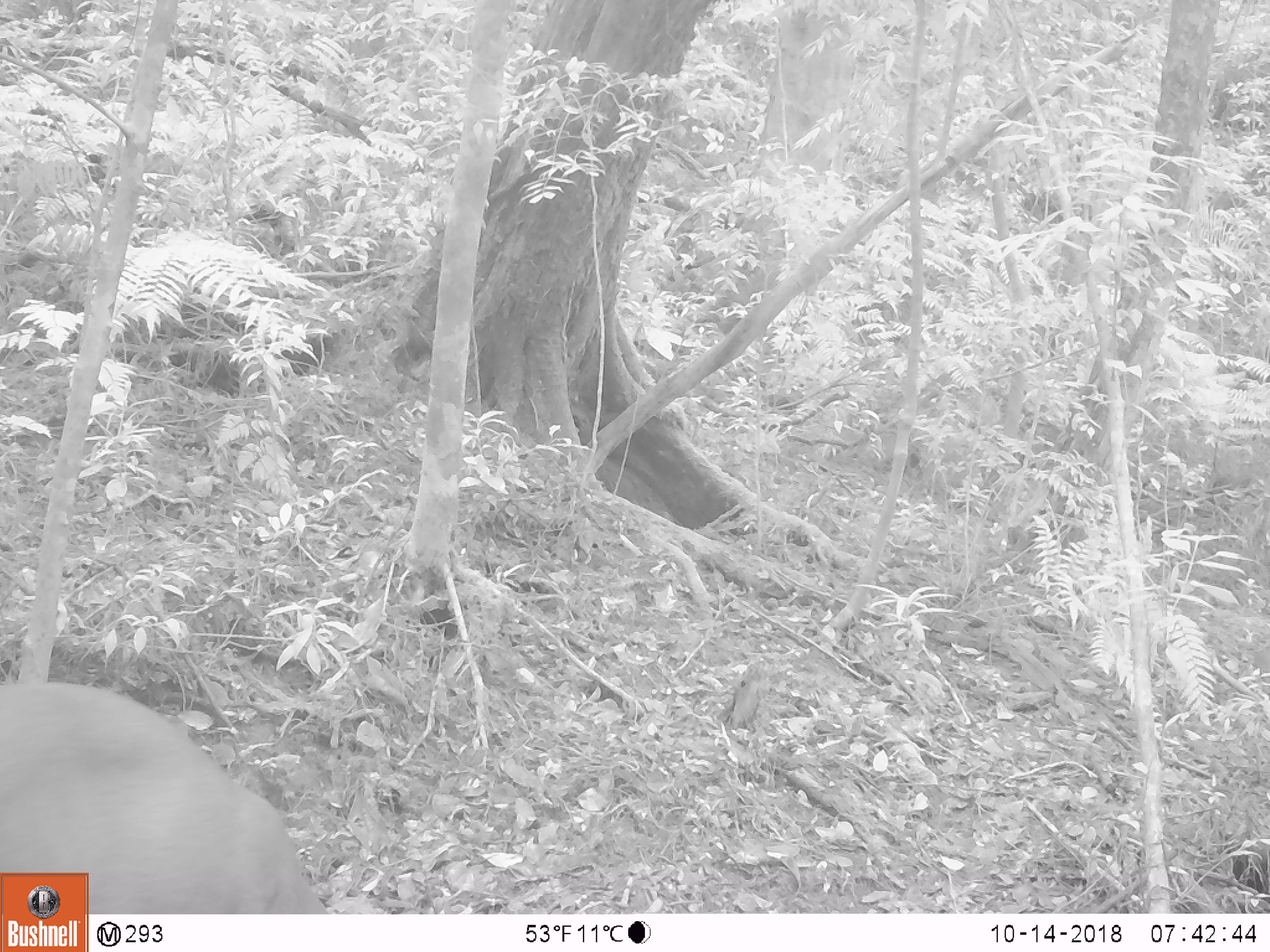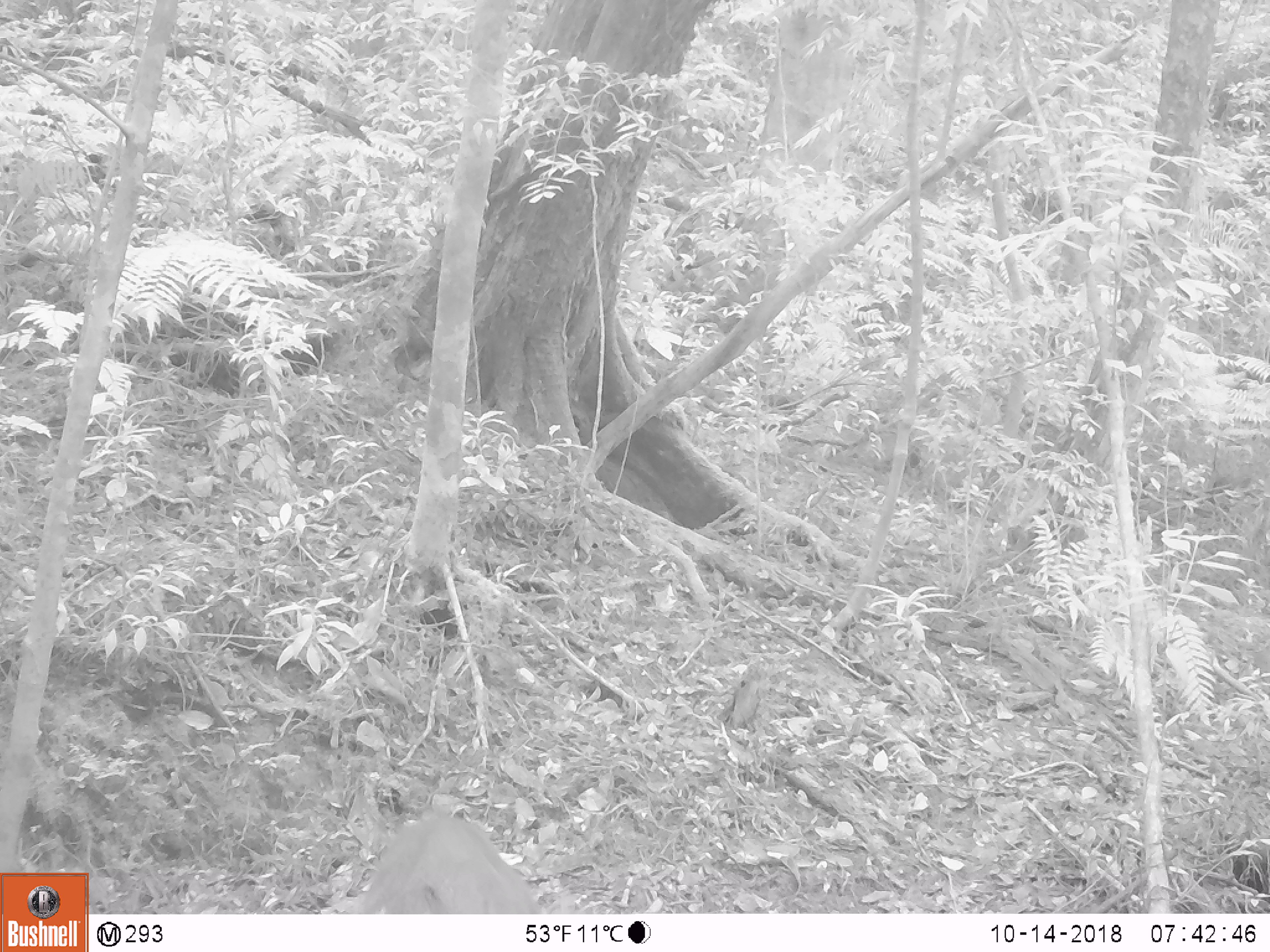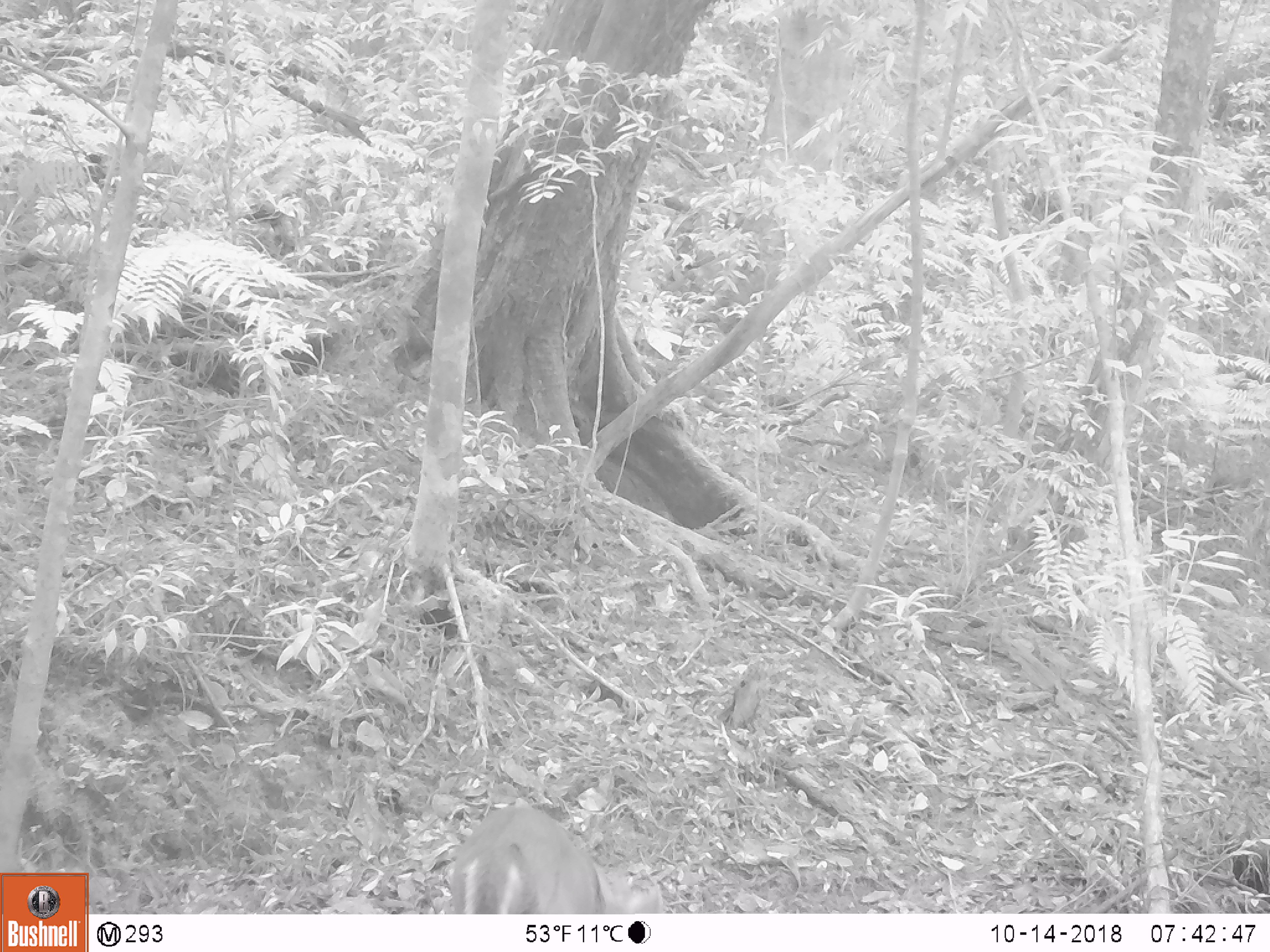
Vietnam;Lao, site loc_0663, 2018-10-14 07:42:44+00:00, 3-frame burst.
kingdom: Animalia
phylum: Chordata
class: Mammalia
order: Artiodactyla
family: Cervidae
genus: Muntiacus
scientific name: Muntiacus rooseveltorum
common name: roosevelt's muntjac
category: roosevelts muntjac group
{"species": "roosevelts muntjac group (roosevelt's muntjac) (Muntiacus rooseveltorum)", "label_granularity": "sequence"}